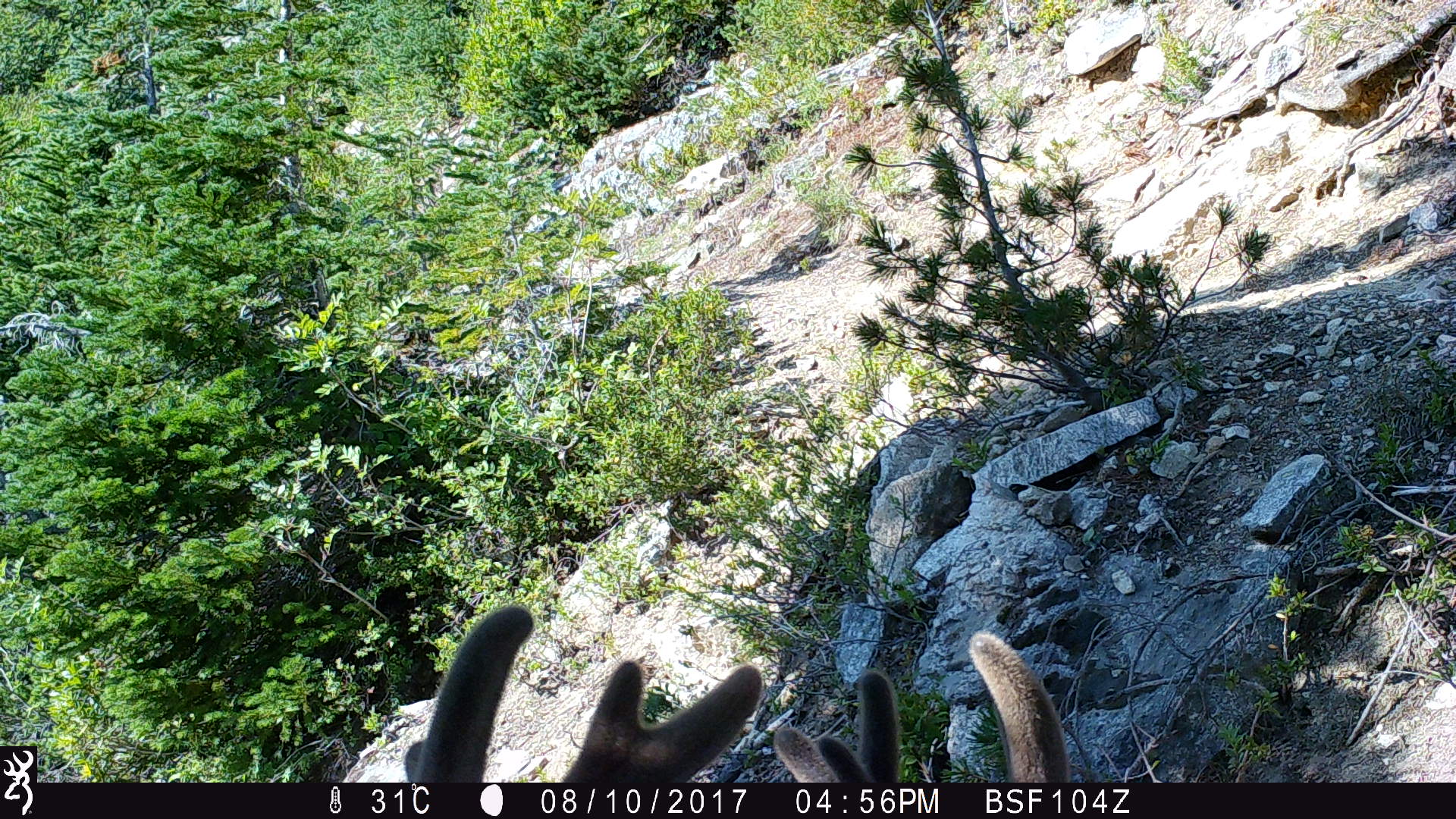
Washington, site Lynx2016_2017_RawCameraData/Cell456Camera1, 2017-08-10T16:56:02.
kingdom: Animalia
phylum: Chordata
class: Mammalia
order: Artiodactyla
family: Cervidae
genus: Odocoileus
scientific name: Odocoileus hemionus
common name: mule deer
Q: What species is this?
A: Odocoileus hemionus (mule deer).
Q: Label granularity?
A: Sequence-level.